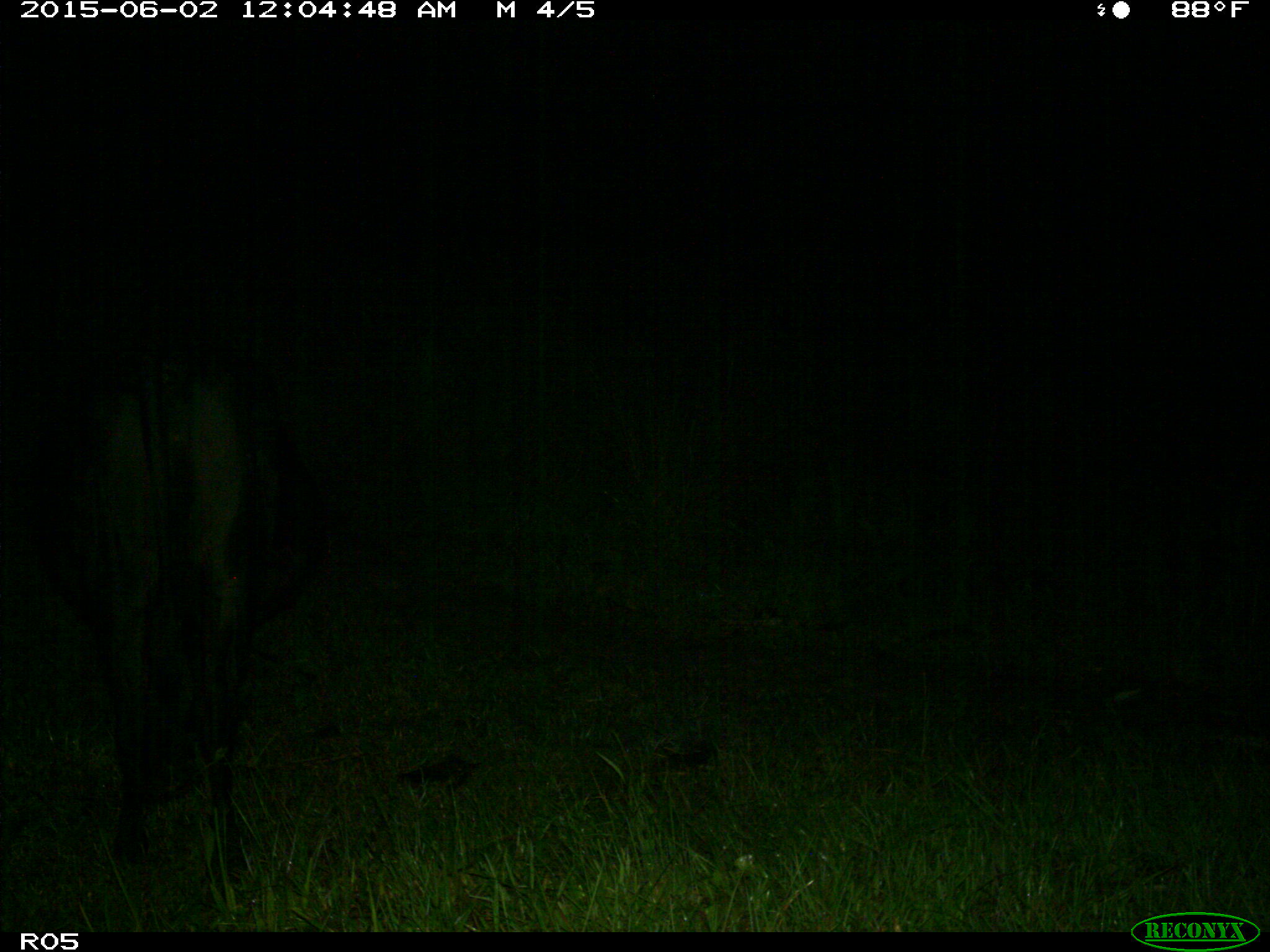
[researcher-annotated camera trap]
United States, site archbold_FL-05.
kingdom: Animalia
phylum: Chordata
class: Mammalia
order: Artiodactyla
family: Bovidae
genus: Bos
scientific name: Bos taurus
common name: domestic cow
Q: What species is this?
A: Bos taurus (domestic cow).